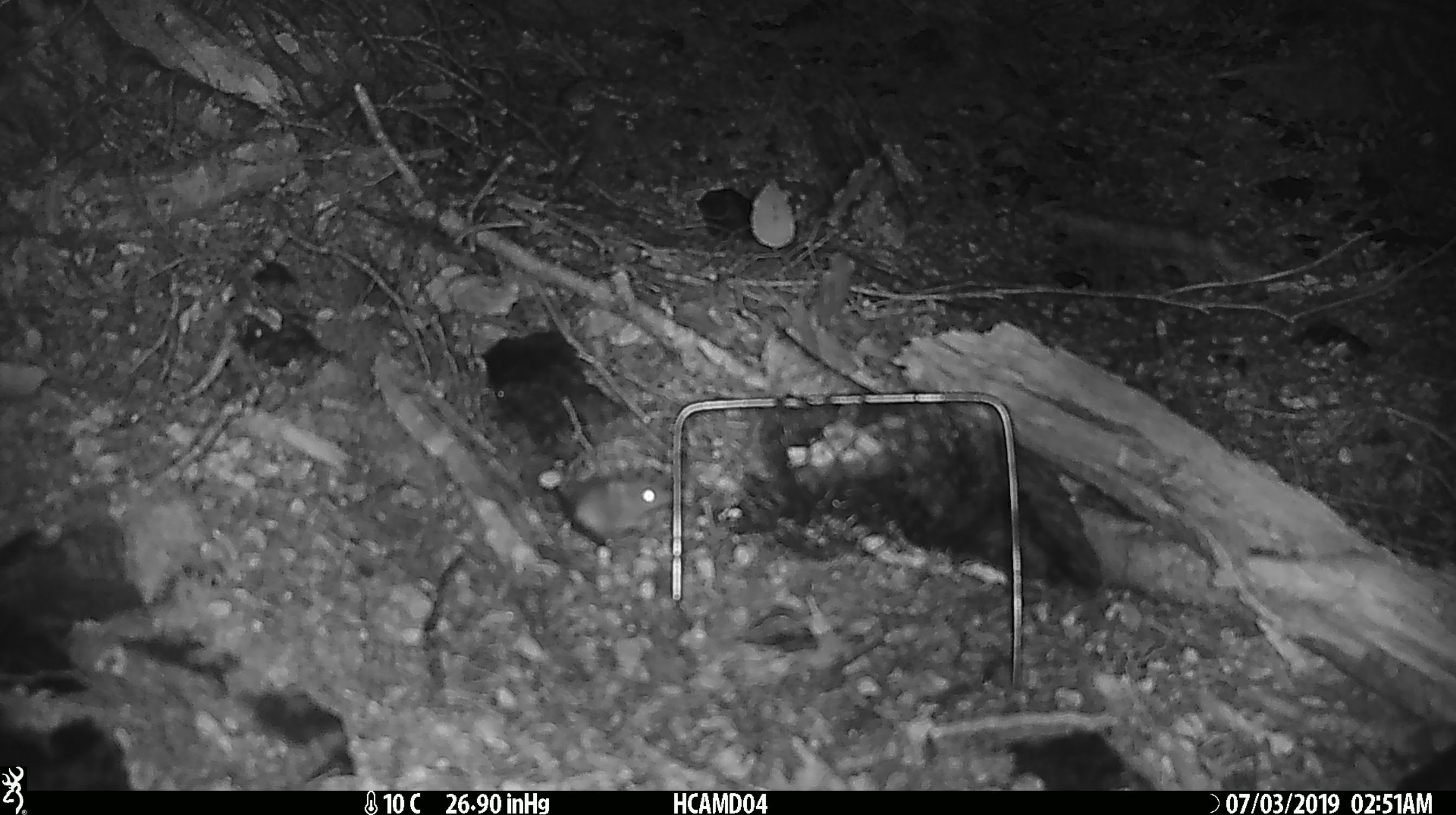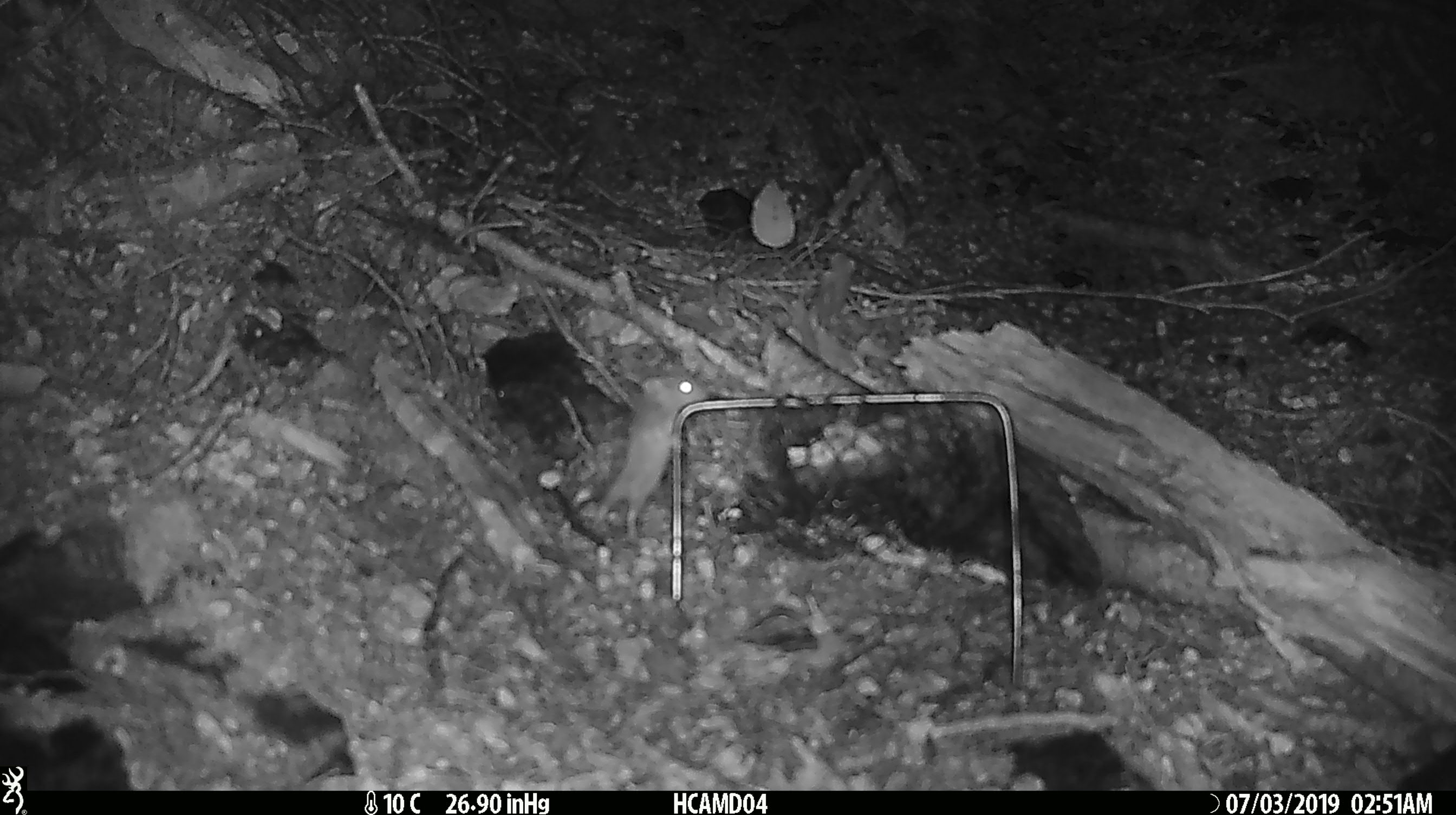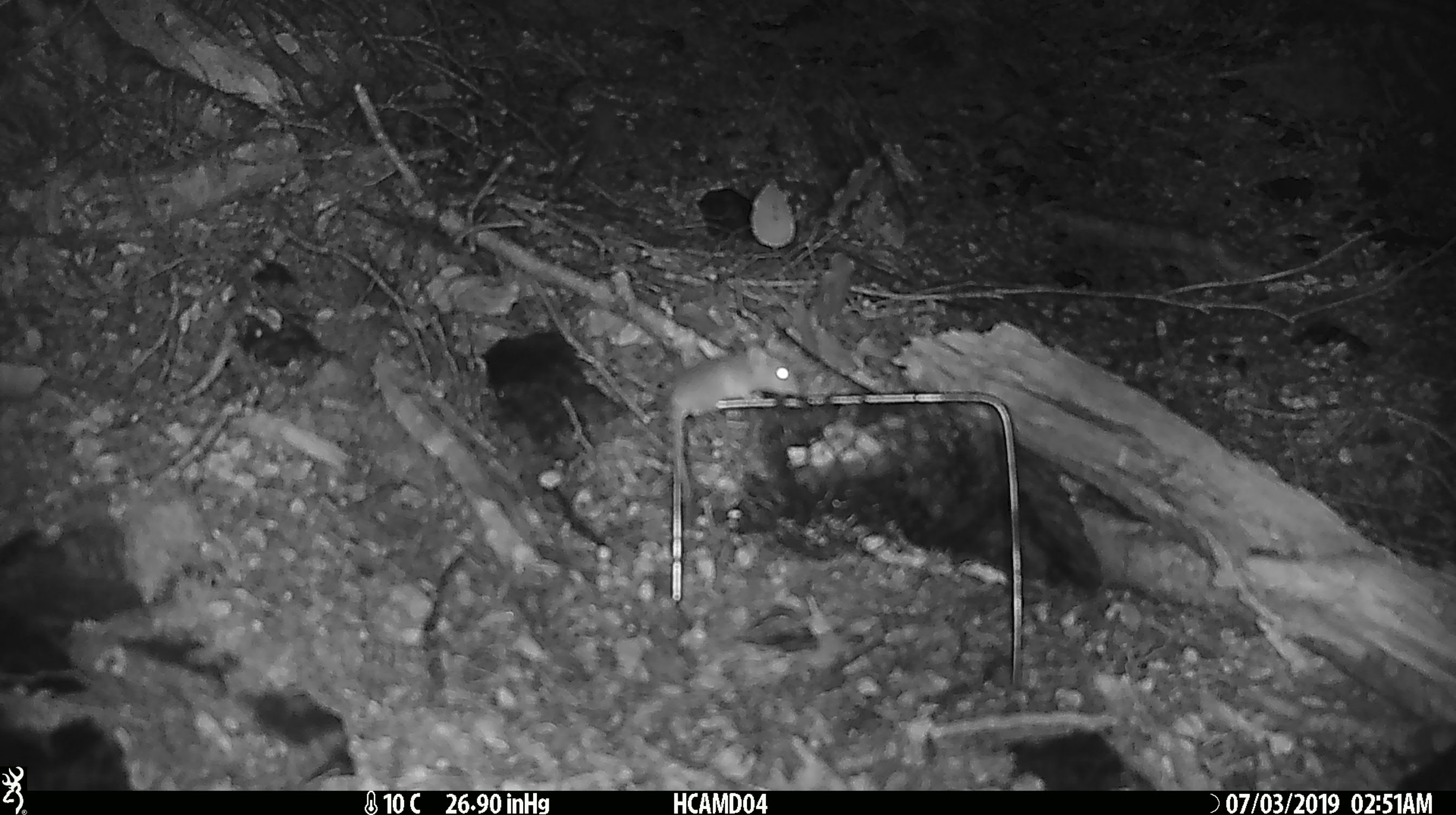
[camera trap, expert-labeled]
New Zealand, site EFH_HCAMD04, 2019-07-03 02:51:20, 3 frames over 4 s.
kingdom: Animalia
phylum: Chordata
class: Mammalia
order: Rodentia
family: Muridae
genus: Mus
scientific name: Mus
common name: mouse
Mouse (Mus).